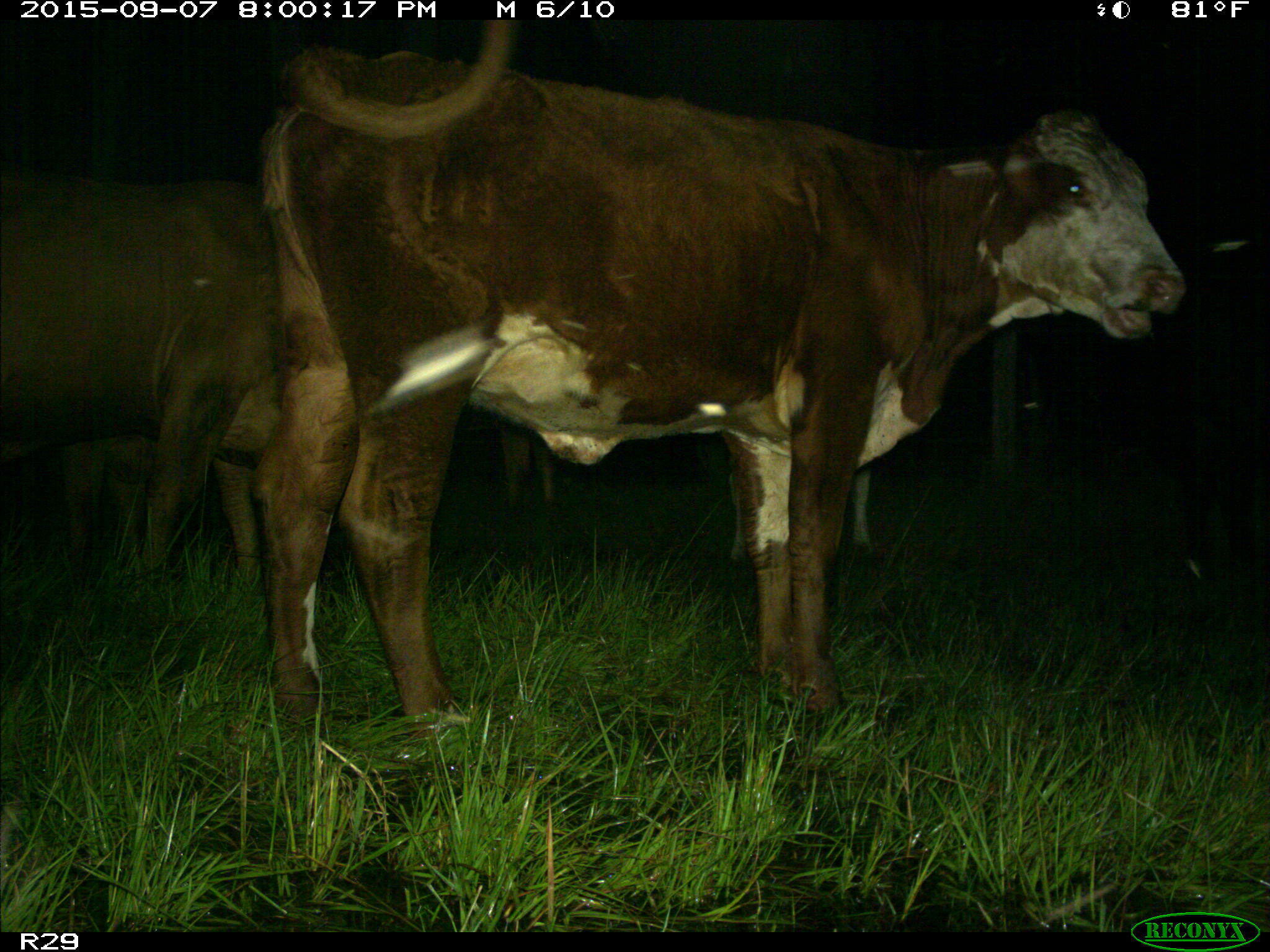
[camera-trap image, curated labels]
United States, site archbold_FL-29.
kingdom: Animalia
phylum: Chordata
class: Mammalia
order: Artiodactyla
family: Bovidae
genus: Bos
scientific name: Bos taurus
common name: domestic cow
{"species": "Bos taurus (domestic cow)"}